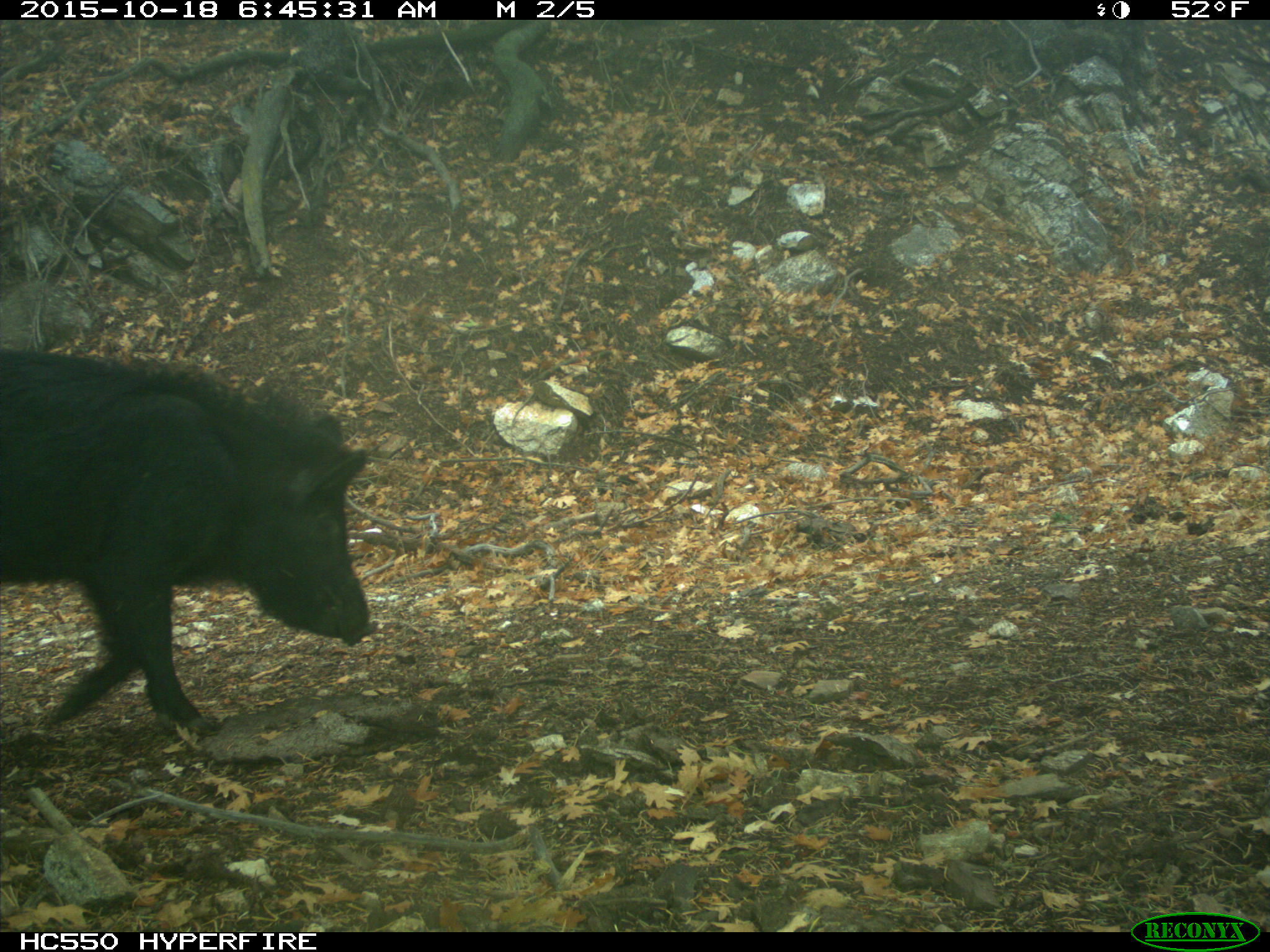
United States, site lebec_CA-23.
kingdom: Animalia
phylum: Chordata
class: Mammalia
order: Artiodactyla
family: Suidae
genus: Sus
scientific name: Sus scrofa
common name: wild boar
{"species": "Sus scrofa (wild boar)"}